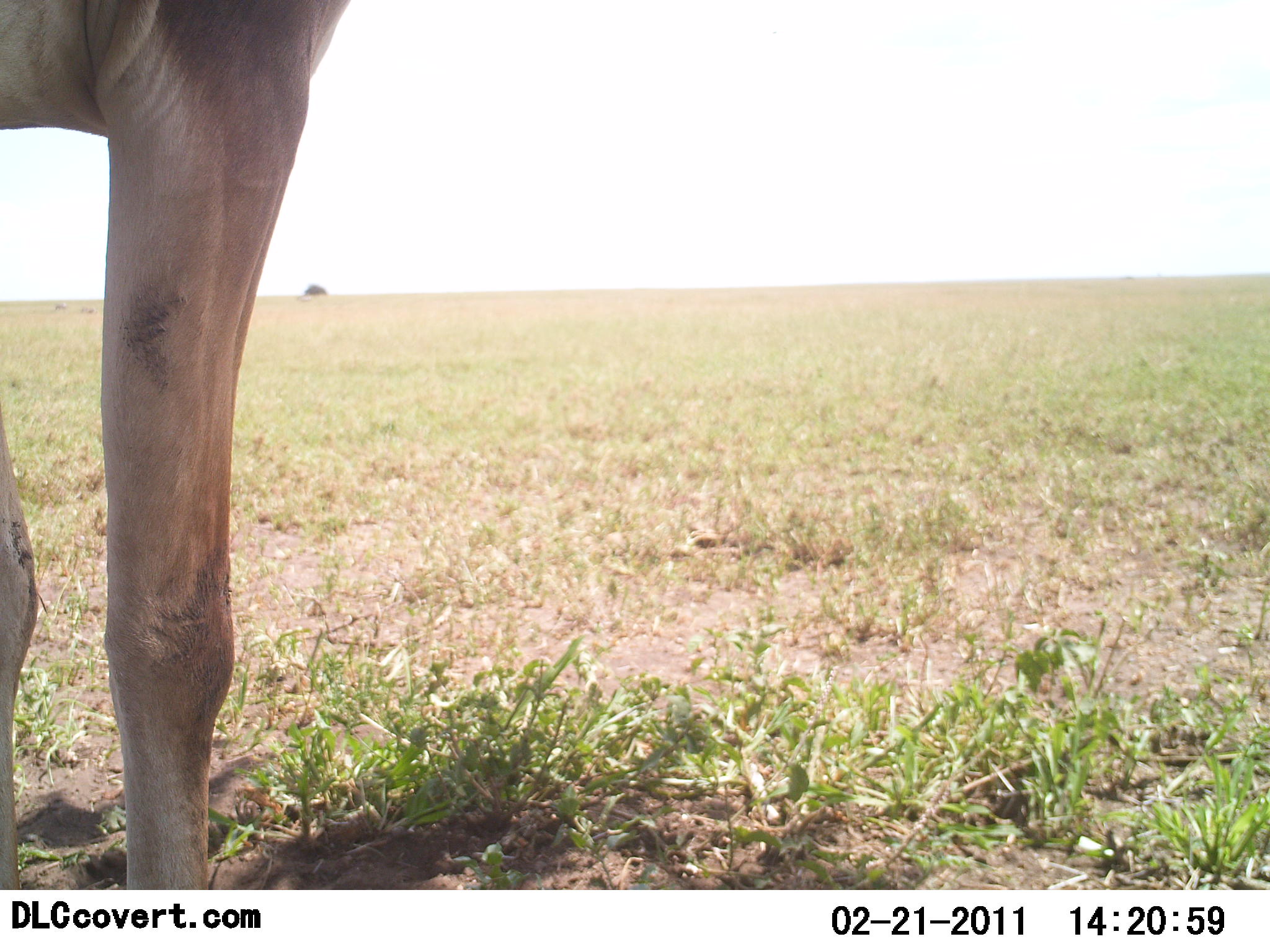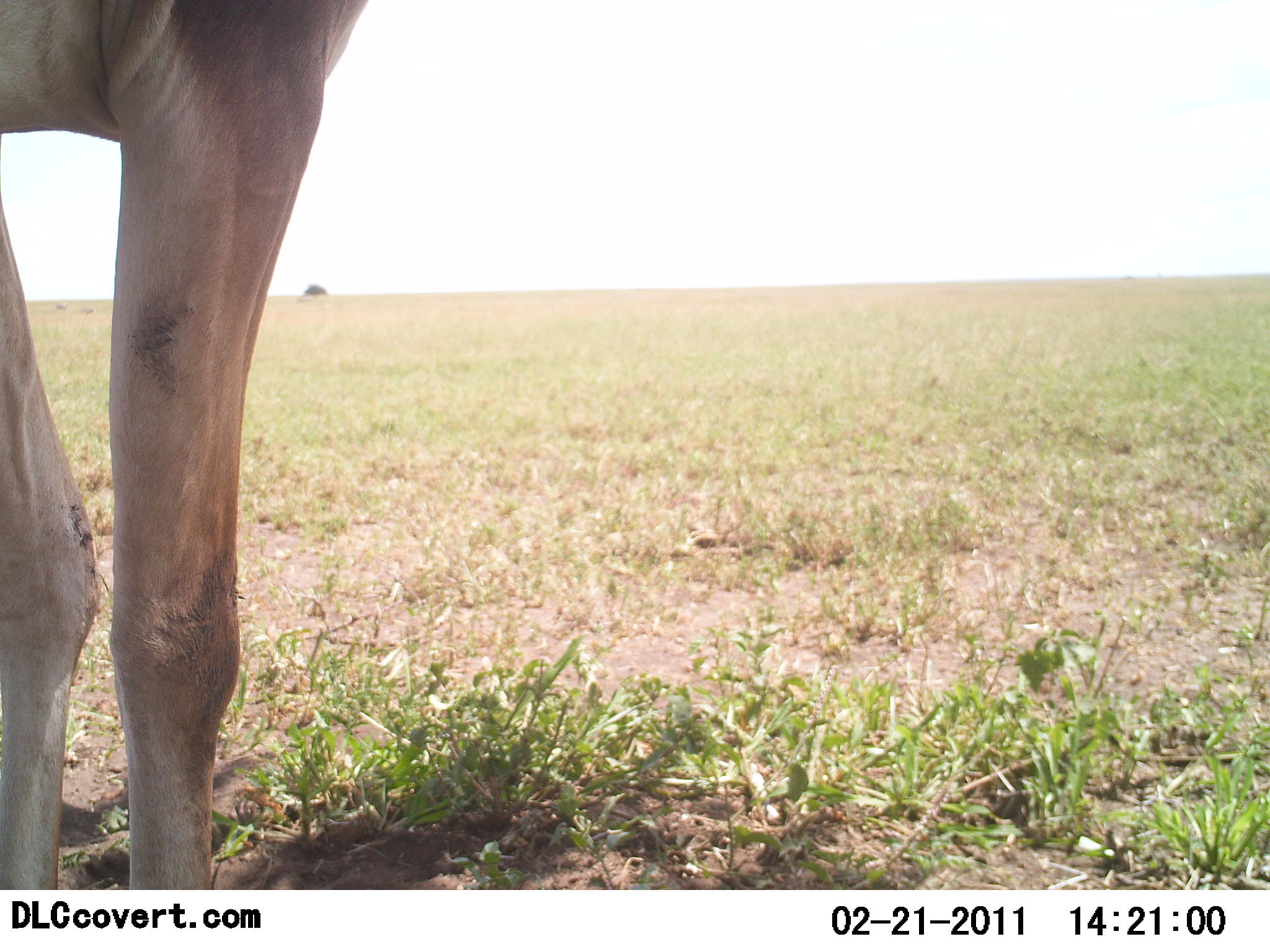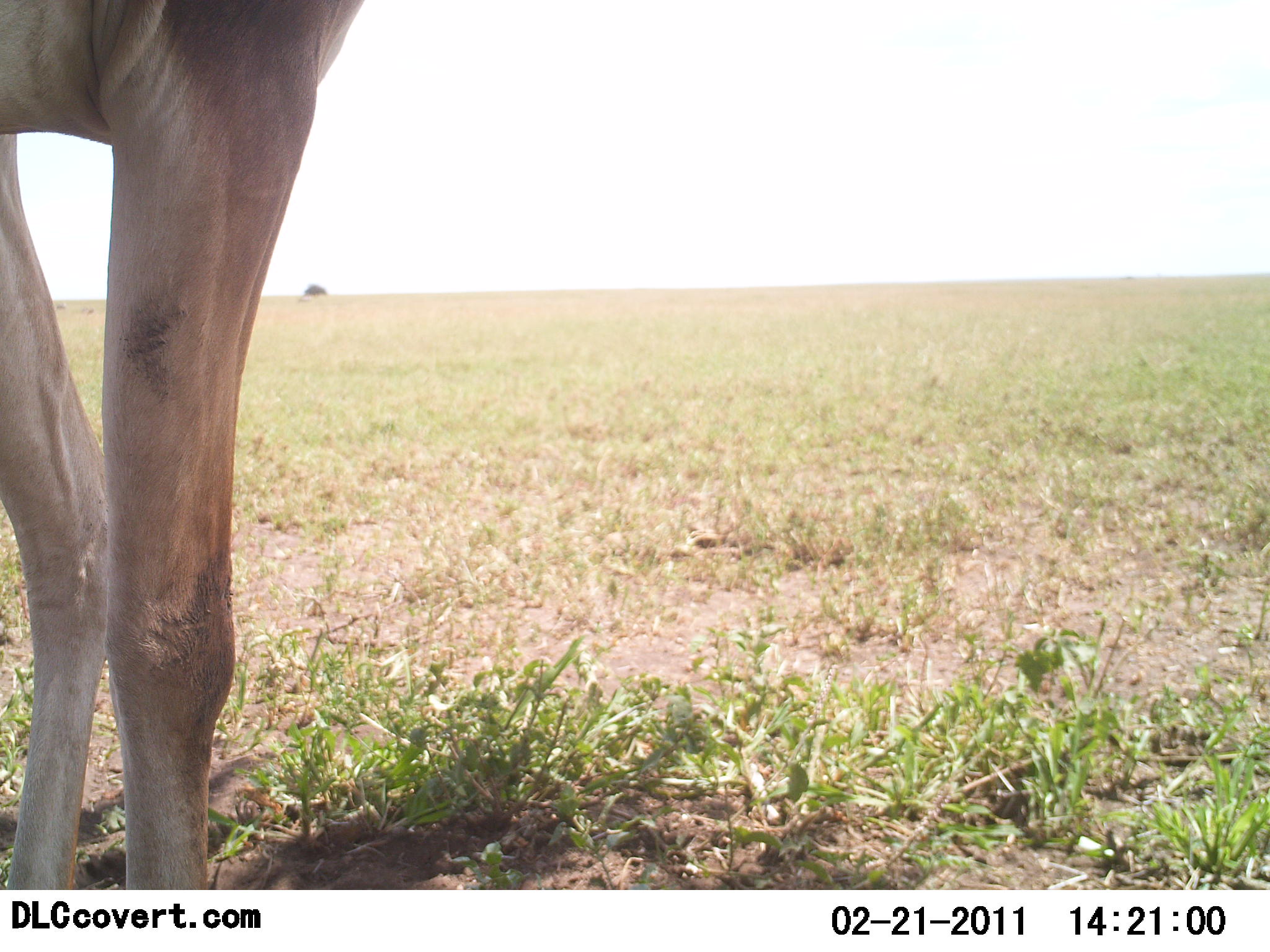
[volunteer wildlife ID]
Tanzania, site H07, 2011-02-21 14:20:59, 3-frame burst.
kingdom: Animalia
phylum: Chordata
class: Mammalia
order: Artiodactyla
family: Bovidae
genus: Alcelaphus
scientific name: Alcelaphus buselaphus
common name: hartebeest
Hartebeest (Alcelaphus buselaphus), count 1. Behavior (volunteer vote fractions): standing 83%, resting 0%, moving 17%, interacting 0%. Young present (vote fraction): 0%. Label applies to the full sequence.